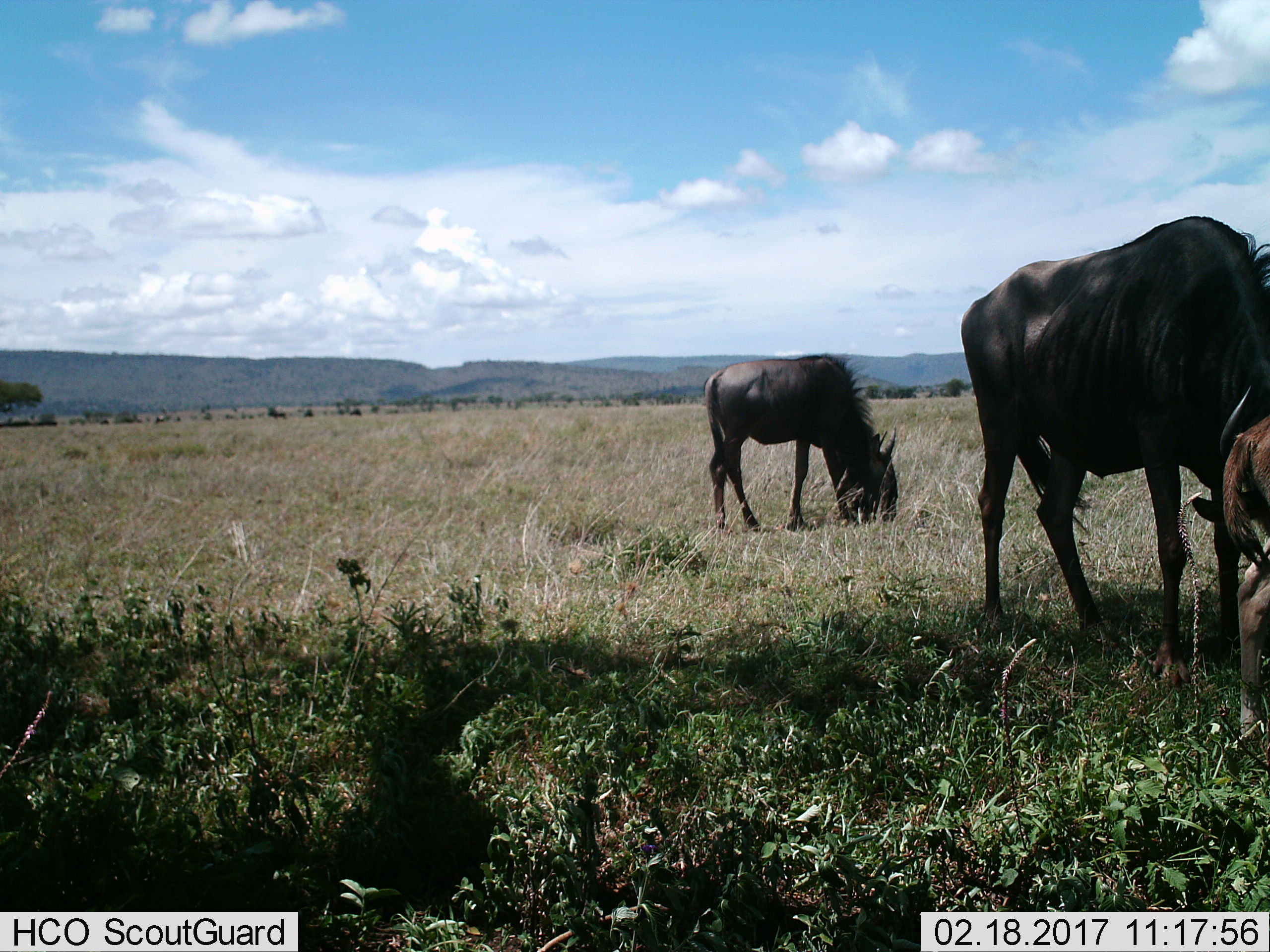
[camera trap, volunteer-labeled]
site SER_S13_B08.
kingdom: Animalia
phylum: Chordata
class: Mammalia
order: Artiodactyla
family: Bovidae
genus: Connochaetes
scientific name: Connochaetes taurinus taurinus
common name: blue wildebeest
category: wildebeestblue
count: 3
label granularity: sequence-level